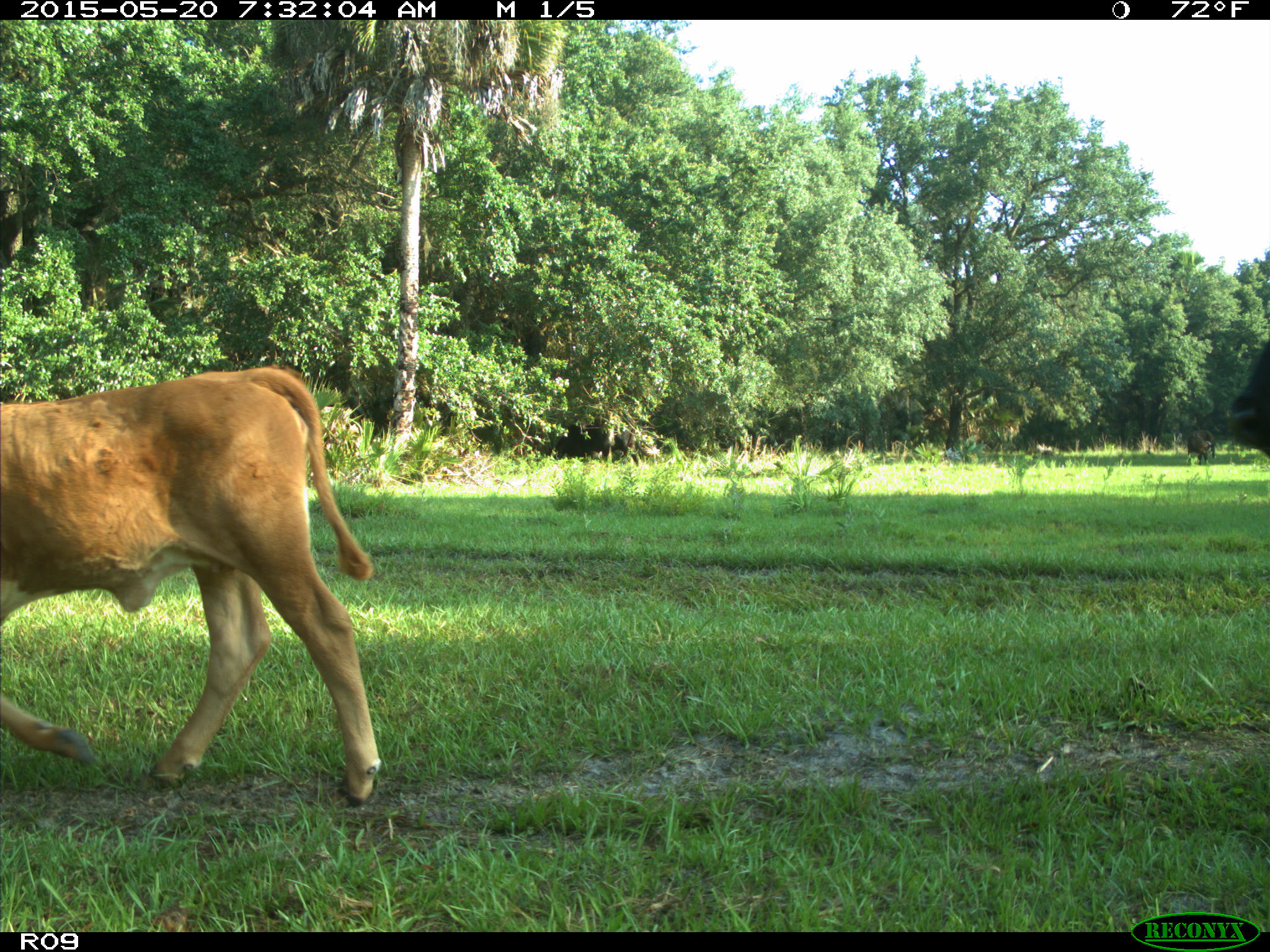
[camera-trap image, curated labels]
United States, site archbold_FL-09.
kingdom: Animalia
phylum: Chordata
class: Mammalia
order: Artiodactyla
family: Bovidae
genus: Bos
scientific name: Bos taurus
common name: domestic cow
Bos taurus (domestic cow).